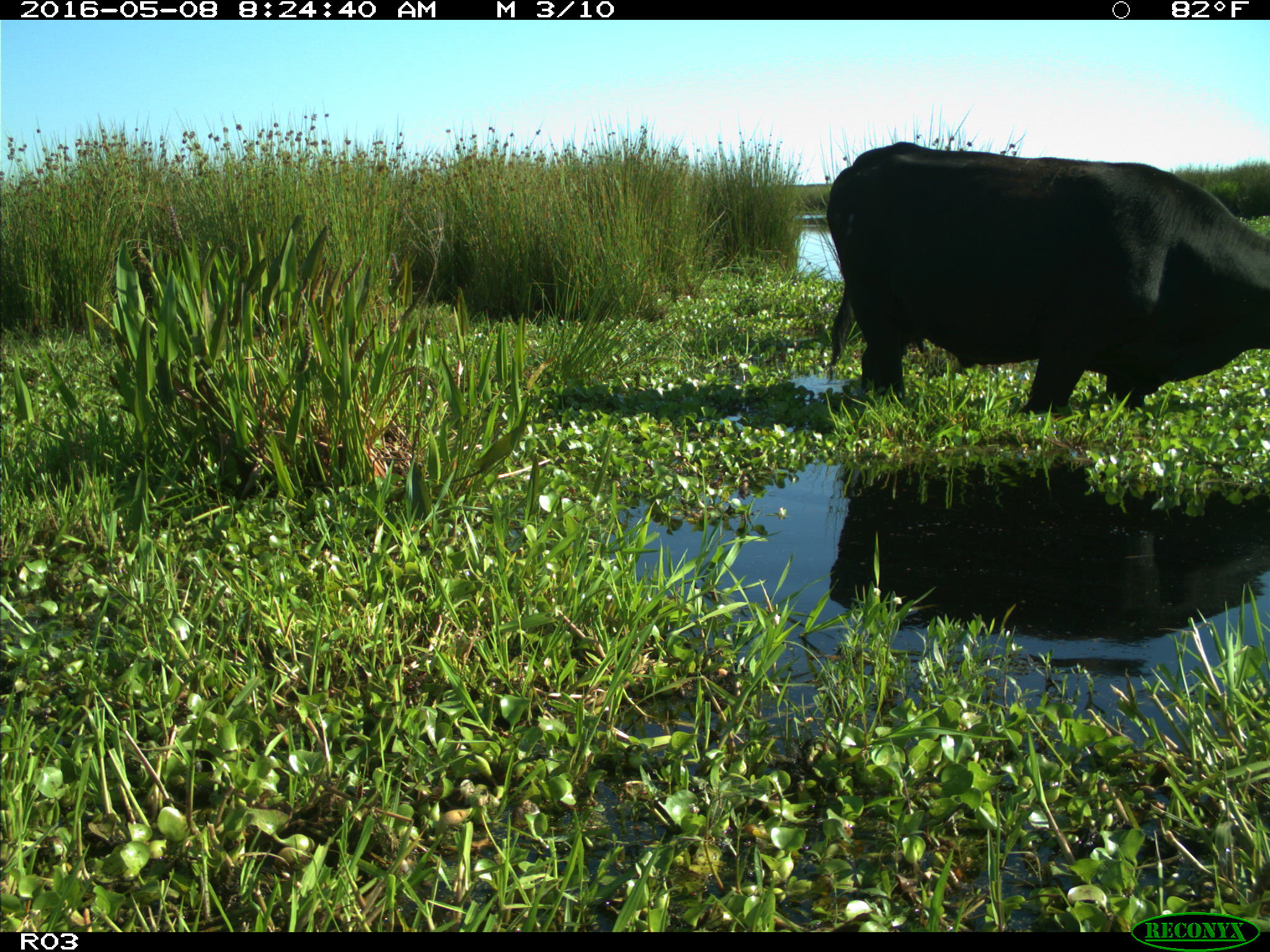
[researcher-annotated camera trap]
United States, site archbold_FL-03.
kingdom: Animalia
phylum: Chordata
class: Mammalia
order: Artiodactyla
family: Bovidae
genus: Bos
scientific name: Bos taurus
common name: domestic cow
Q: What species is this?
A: Bos taurus (domestic cow).